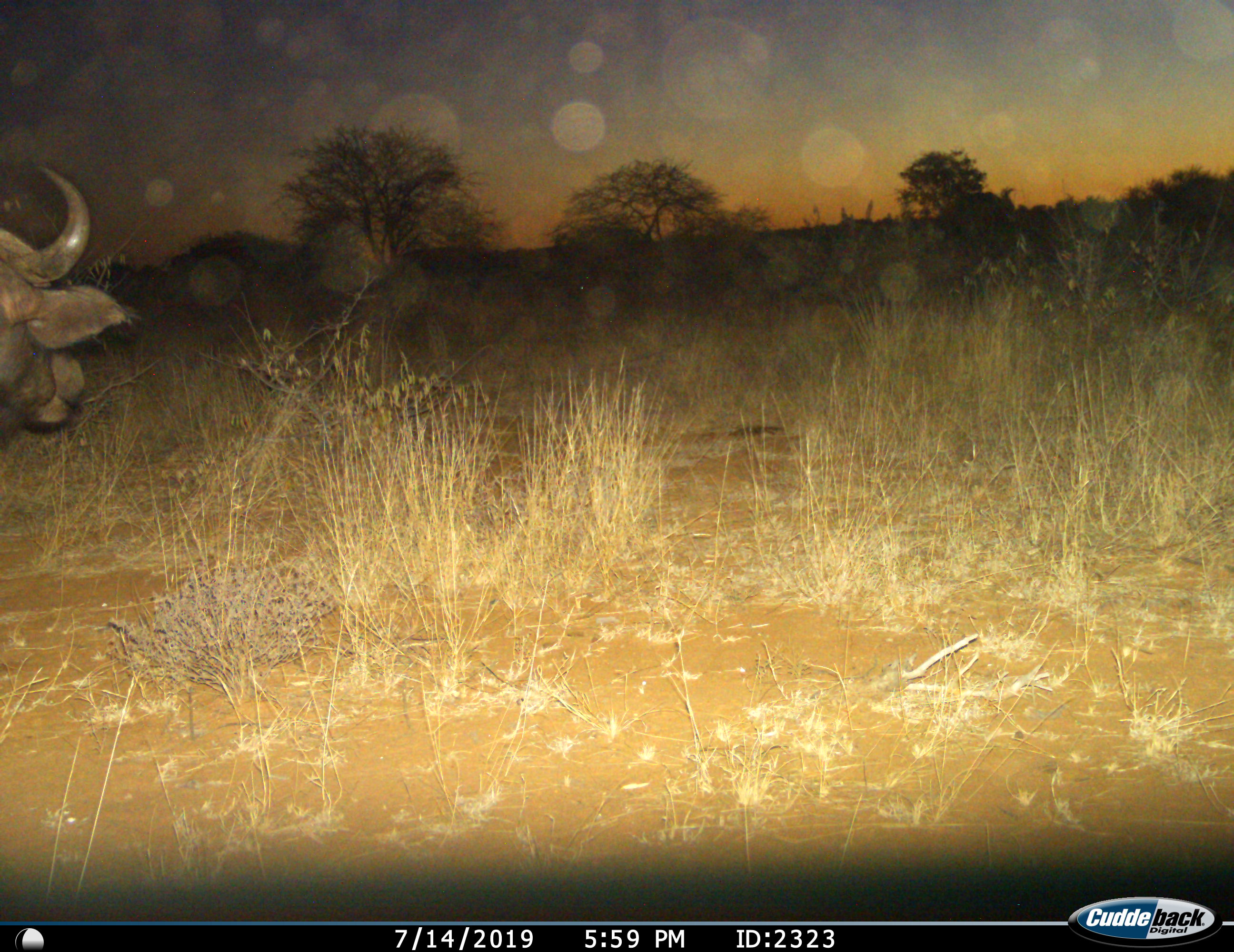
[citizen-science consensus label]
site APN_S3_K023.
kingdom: Animalia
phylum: Chordata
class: Mammalia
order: Artiodactyla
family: Bovidae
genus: Syncerus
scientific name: Syncerus caffer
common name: african buffalo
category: buffalo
Buffalo (african buffalo) (Syncerus caffer), count 1. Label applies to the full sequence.